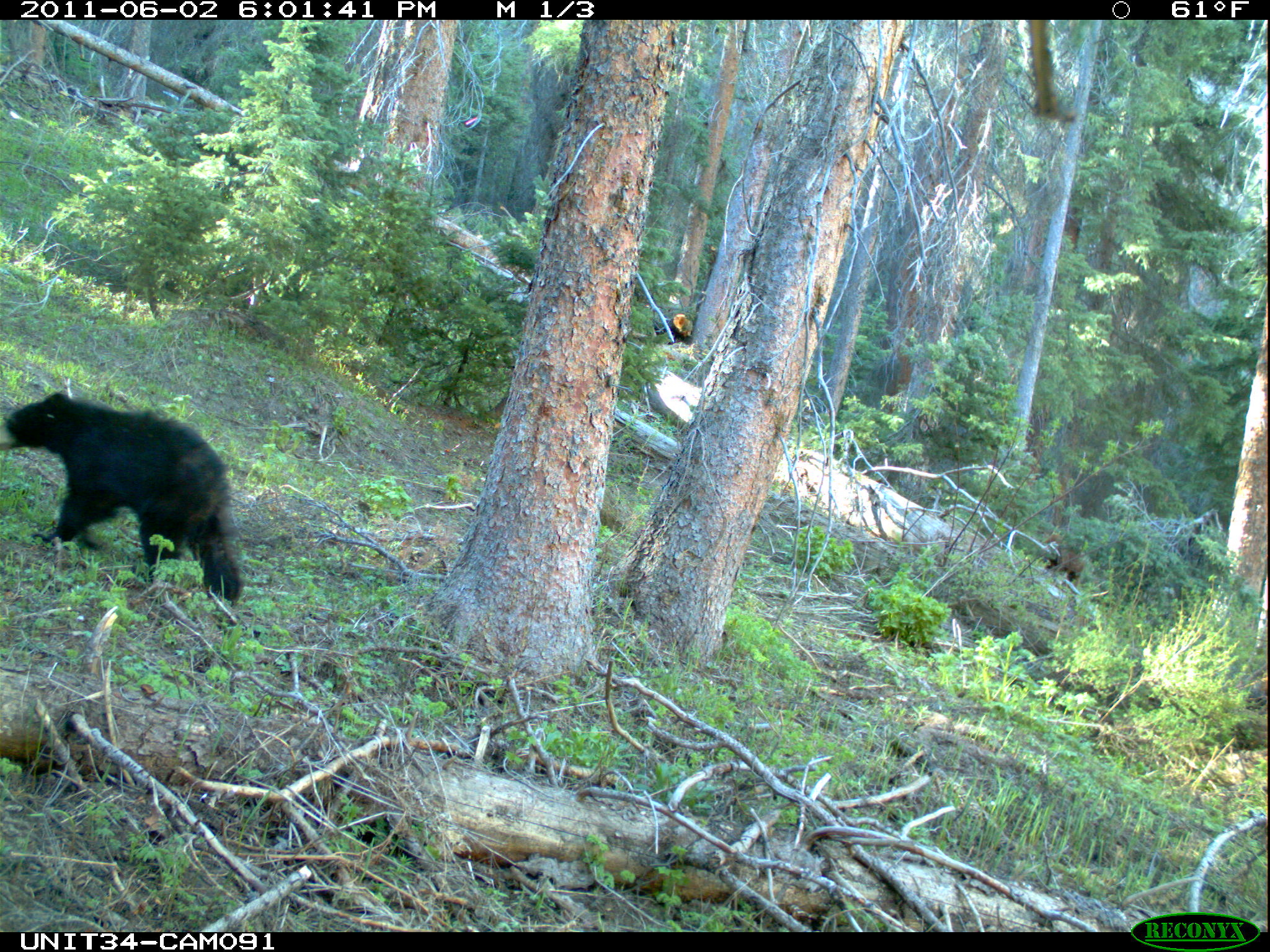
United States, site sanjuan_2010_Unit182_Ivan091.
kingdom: Animalia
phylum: Chordata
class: Mammalia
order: Carnivora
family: Ursidae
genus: Ursus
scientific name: Ursus americanus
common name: american black bear